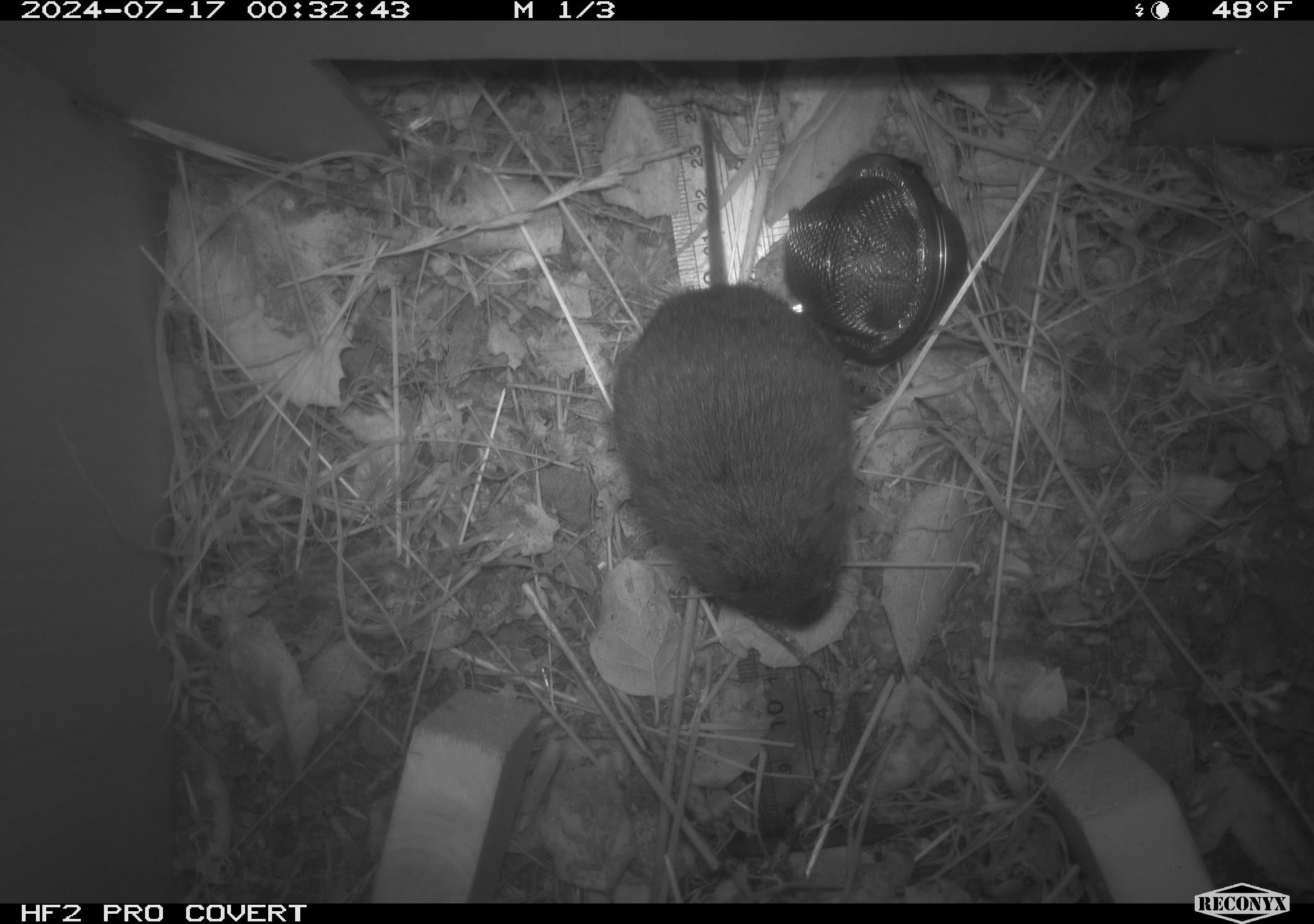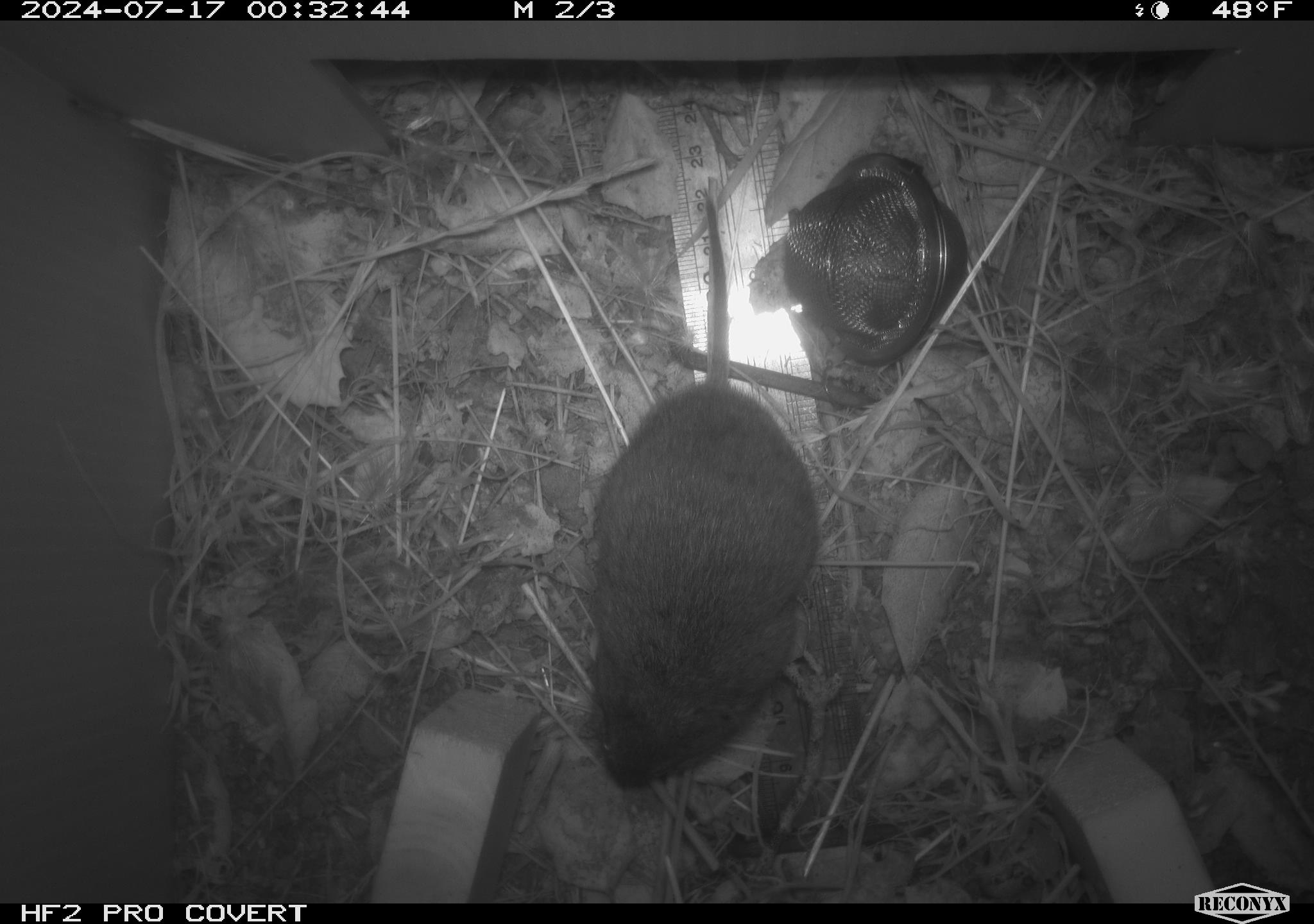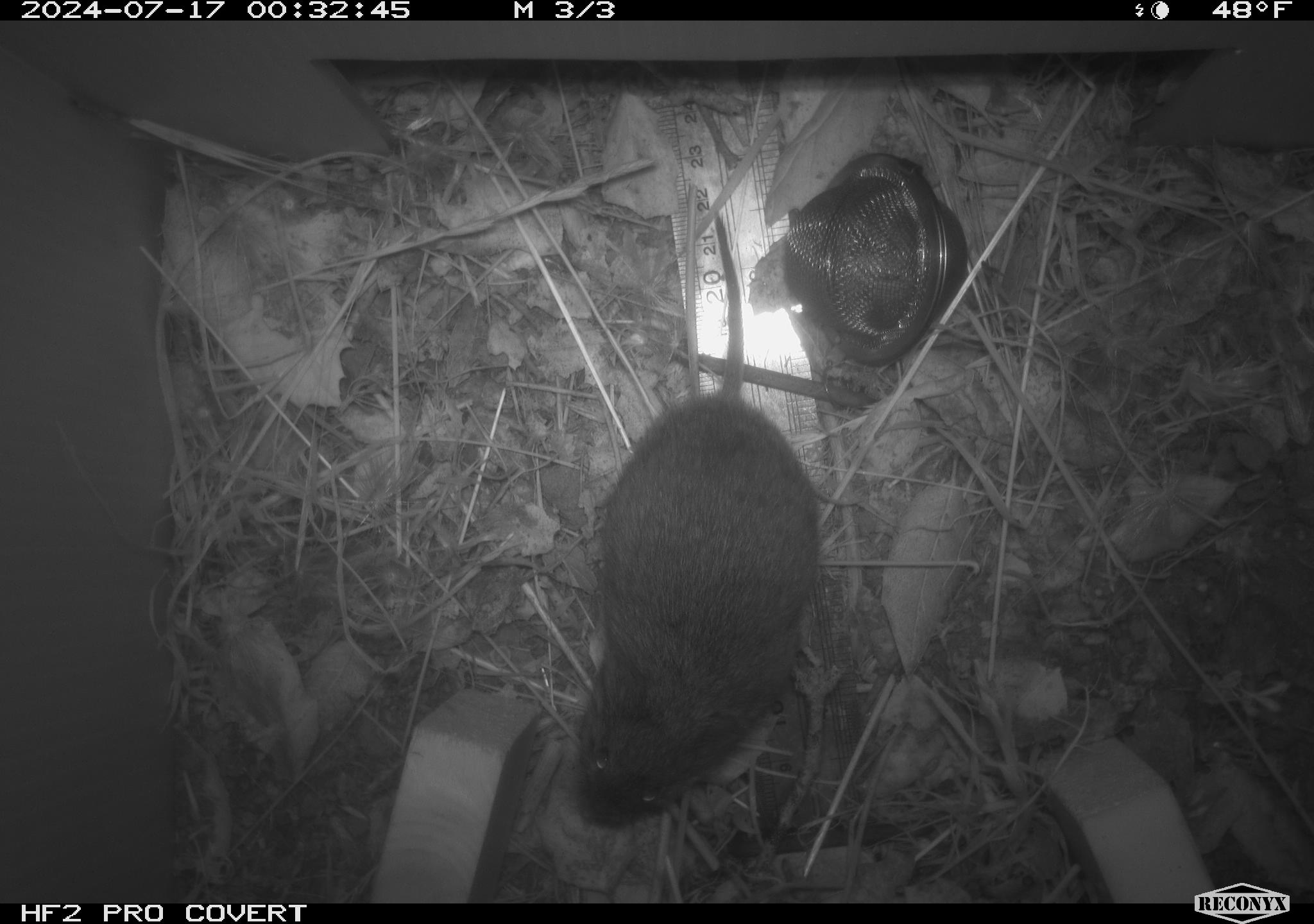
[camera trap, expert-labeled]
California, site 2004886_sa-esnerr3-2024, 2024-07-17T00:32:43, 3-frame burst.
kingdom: Animalia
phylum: Chordata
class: Mammalia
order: Rodentia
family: Cricetidae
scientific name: Cricetidae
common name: hamsters, voles, lemmings, and allies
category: cricetidae family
Cricetidae family (hamsters, voles, lemmings, and allies) (Cricetidae).